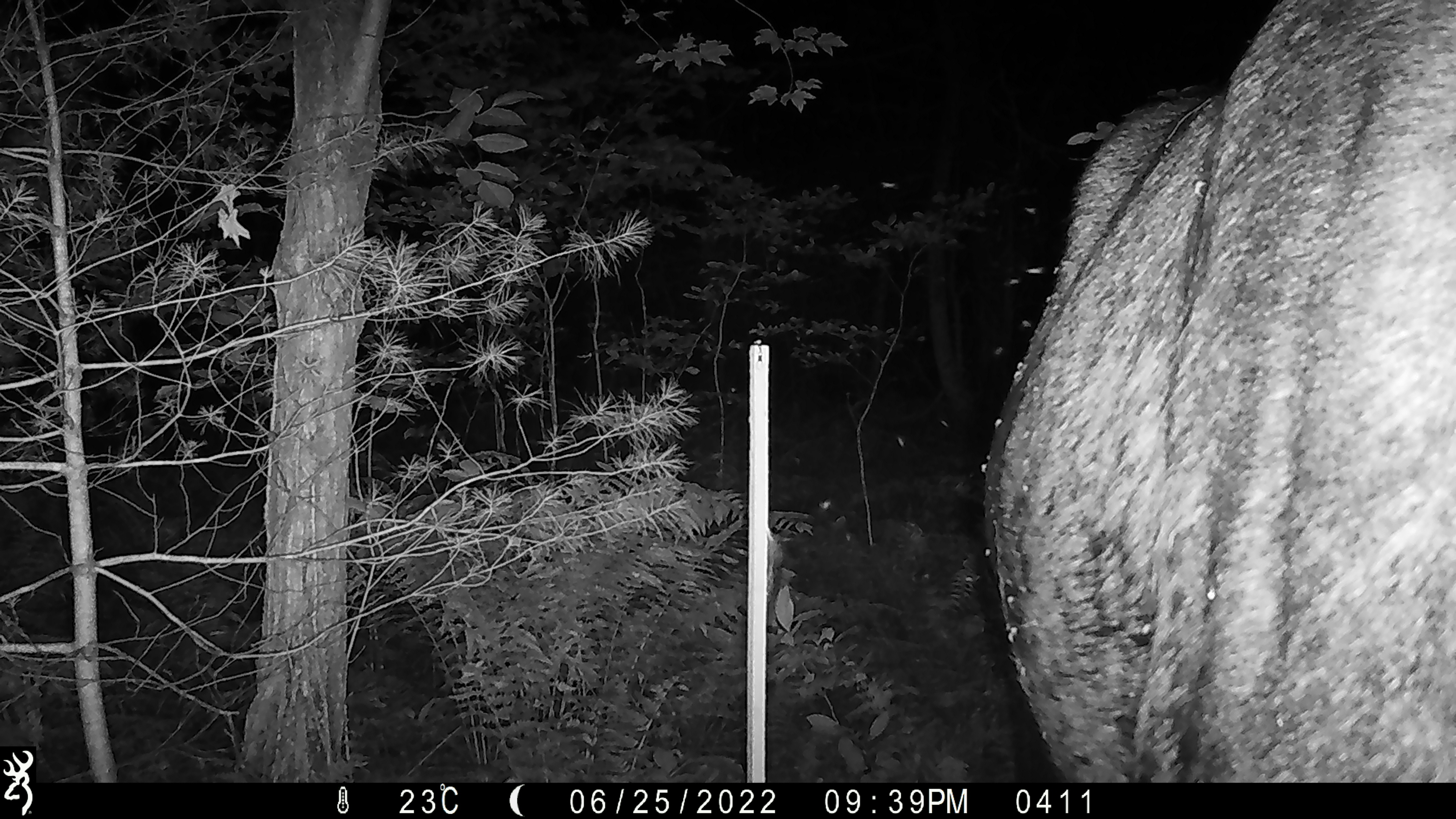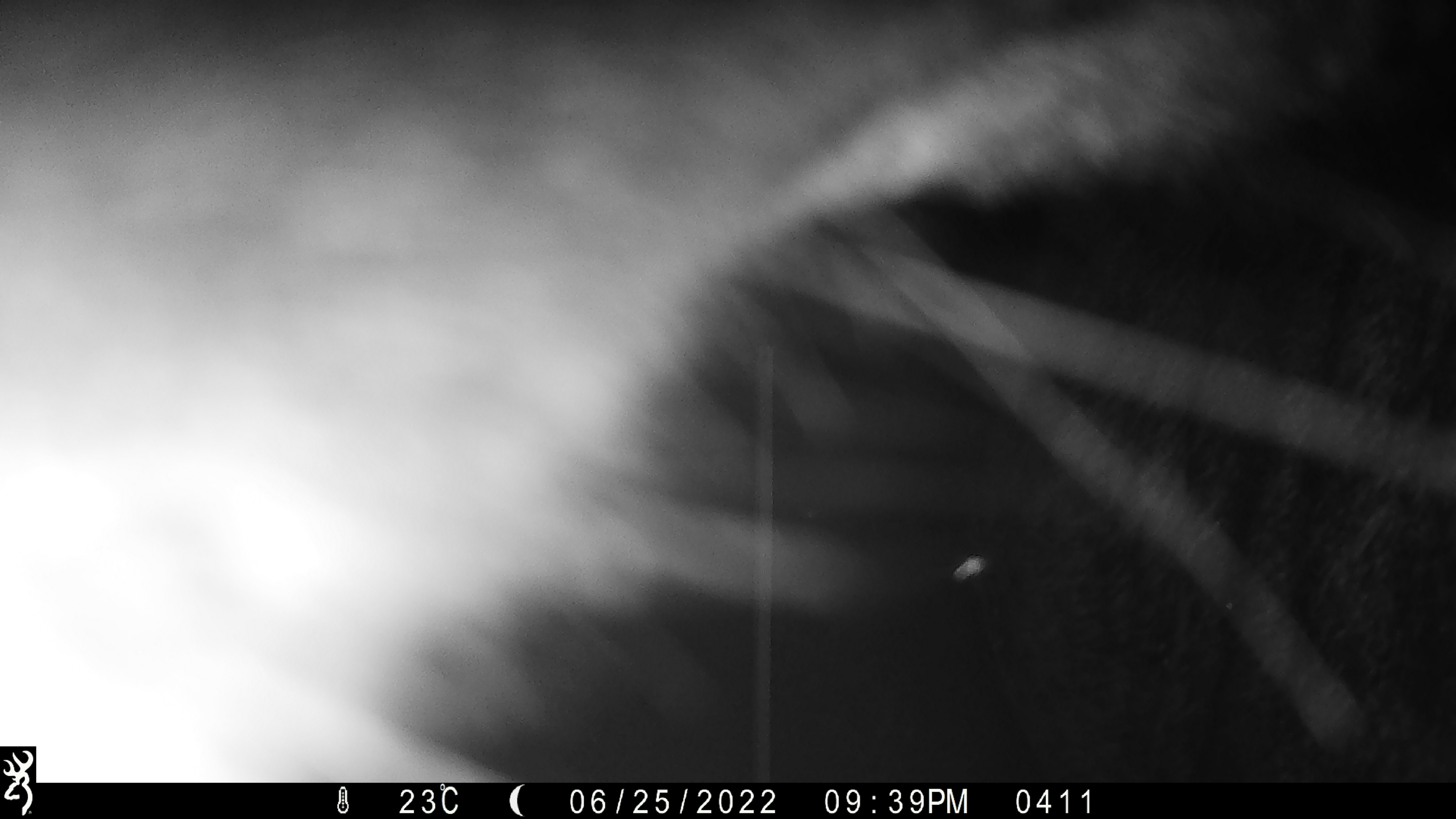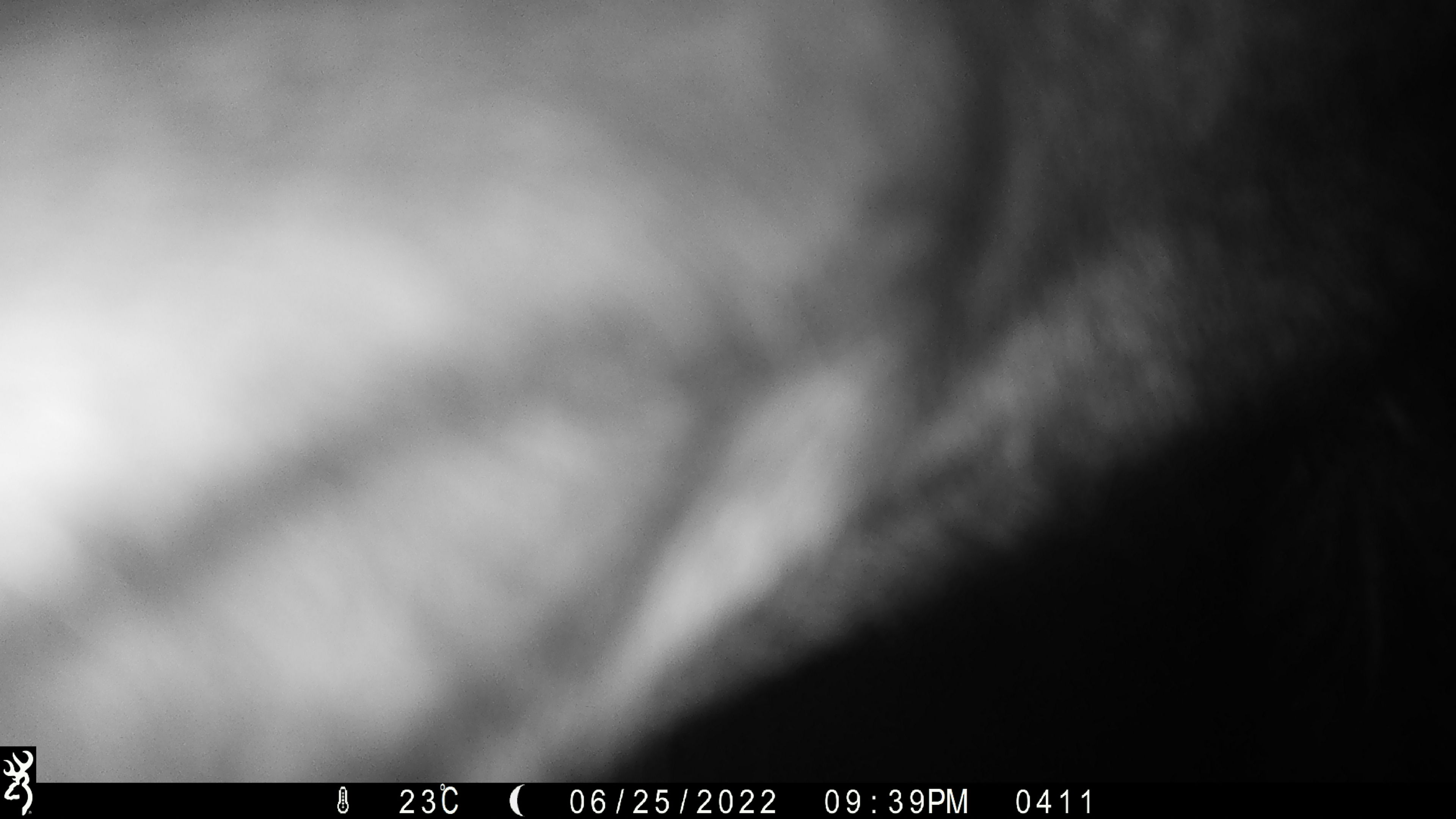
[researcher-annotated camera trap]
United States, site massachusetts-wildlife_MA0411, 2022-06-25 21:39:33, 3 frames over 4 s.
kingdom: Animalia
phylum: Chordata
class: Mammalia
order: Artiodactyla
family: Cervidae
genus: Alces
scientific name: Alces alces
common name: moose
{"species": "moose (Alces alces)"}